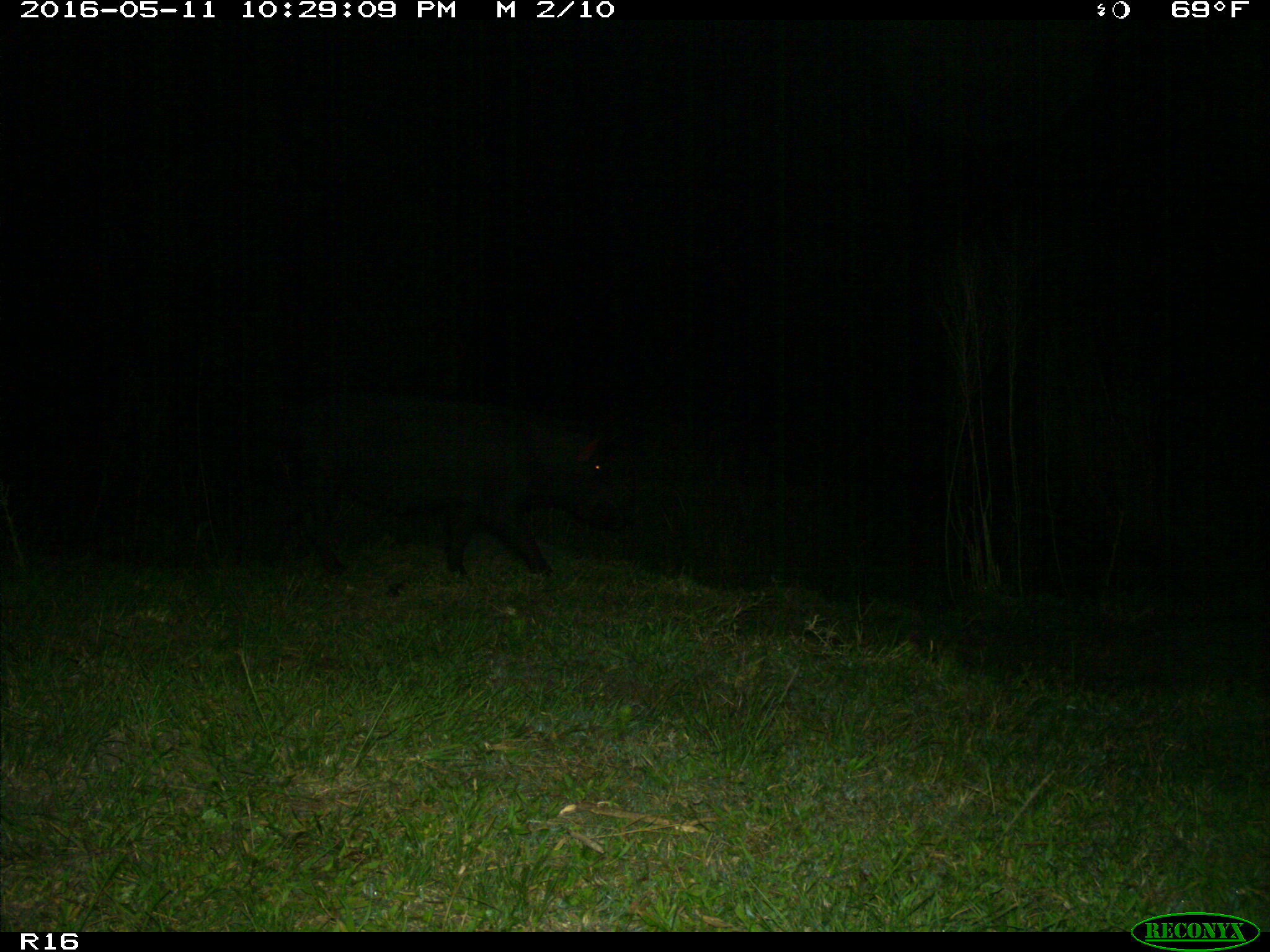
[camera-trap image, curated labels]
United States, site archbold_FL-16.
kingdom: Animalia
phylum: Chordata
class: Mammalia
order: Artiodactyla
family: Suidae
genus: Sus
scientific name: Sus scrofa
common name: wild boar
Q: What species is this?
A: Sus scrofa (wild boar).